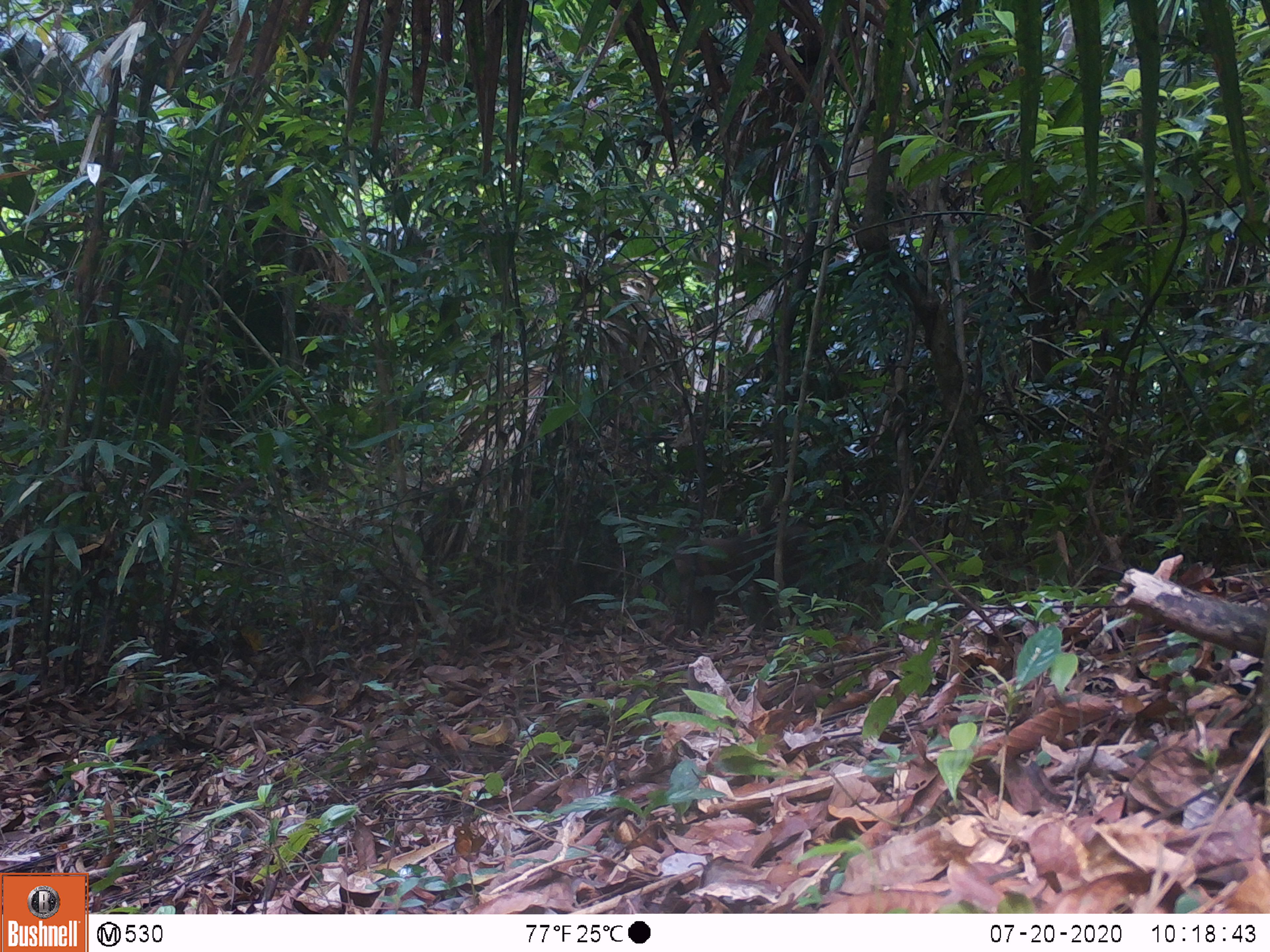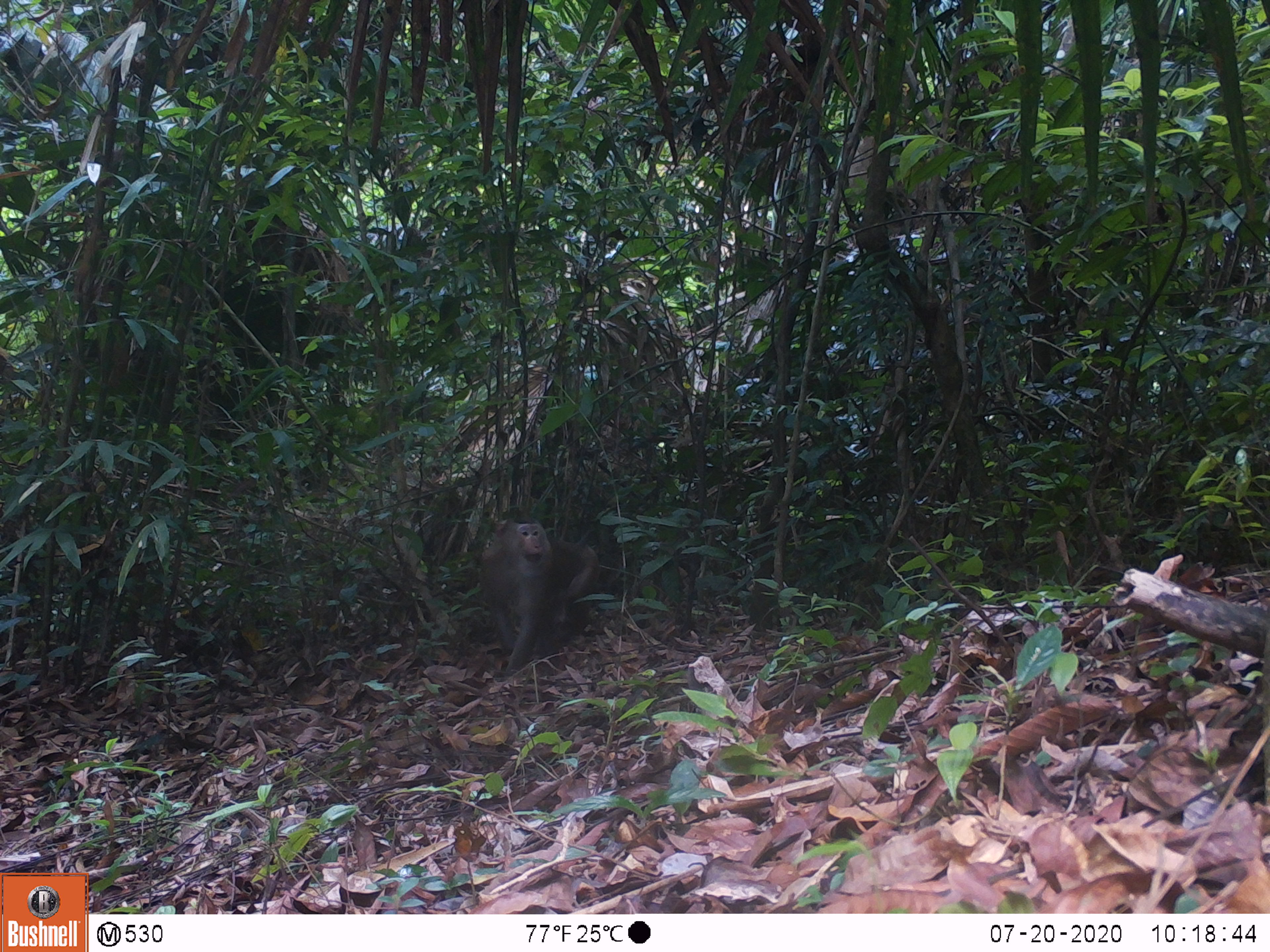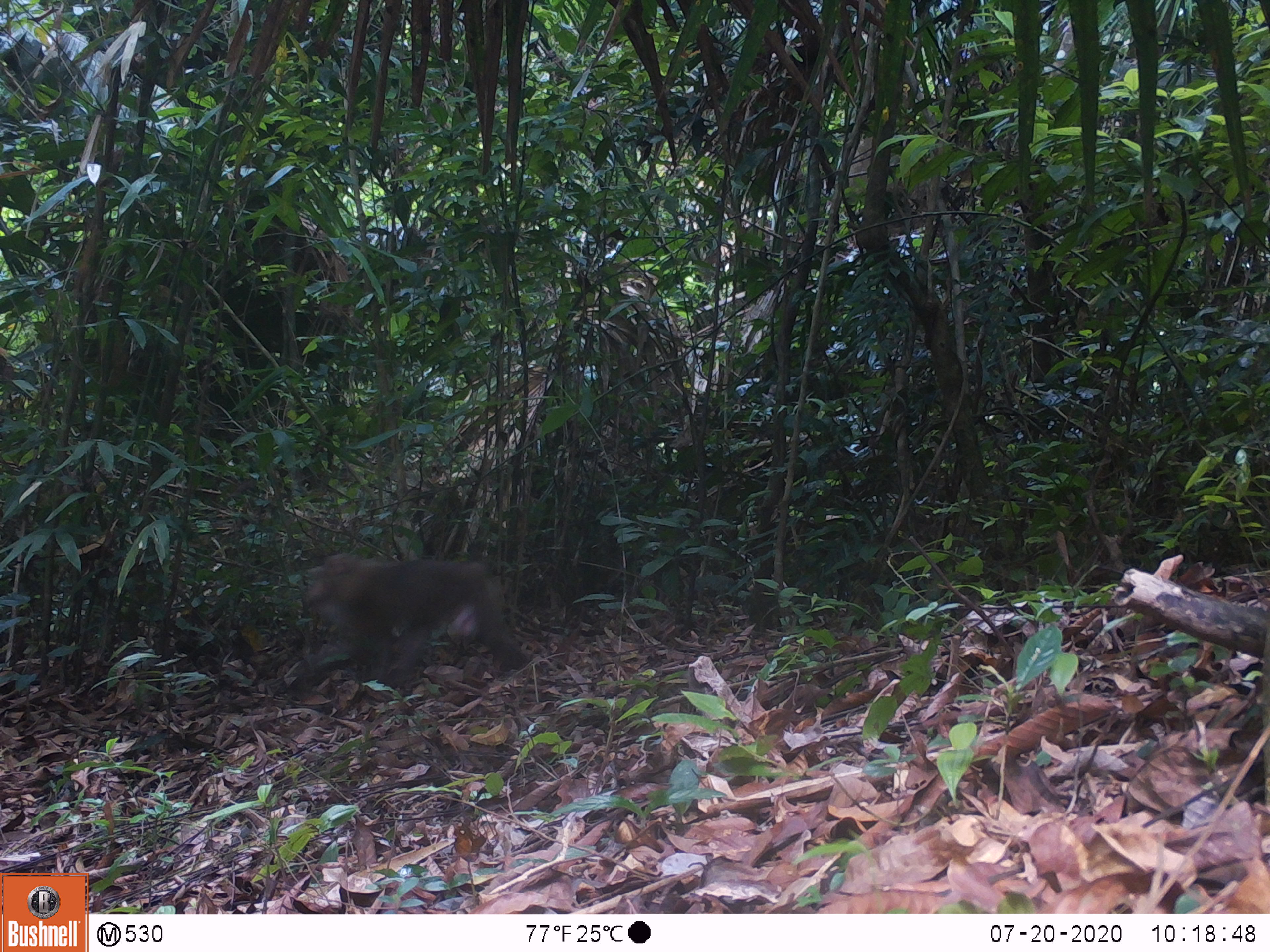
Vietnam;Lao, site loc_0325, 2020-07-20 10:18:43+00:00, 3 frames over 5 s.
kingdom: Animalia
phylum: Chordata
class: Mammalia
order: Primates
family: Cercopithecidae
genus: Macaca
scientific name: Macaca nemestrina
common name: pig-tailed macaque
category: pig tailed macaque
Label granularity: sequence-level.